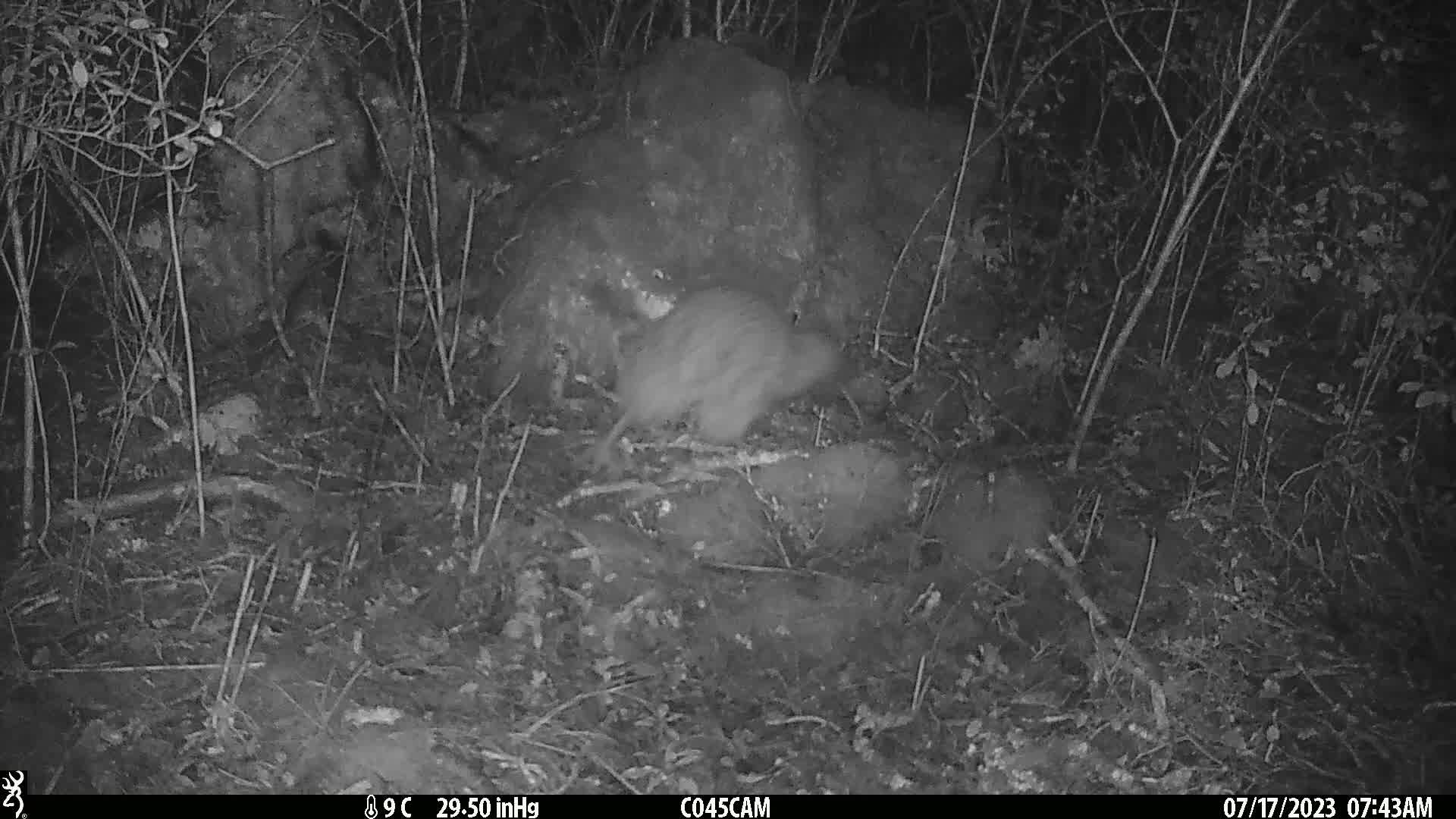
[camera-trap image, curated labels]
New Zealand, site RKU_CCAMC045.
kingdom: Animalia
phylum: Chordata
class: Aves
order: Apterygiformes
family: Apterygidae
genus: Apteryx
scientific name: Apteryx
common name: kiwi